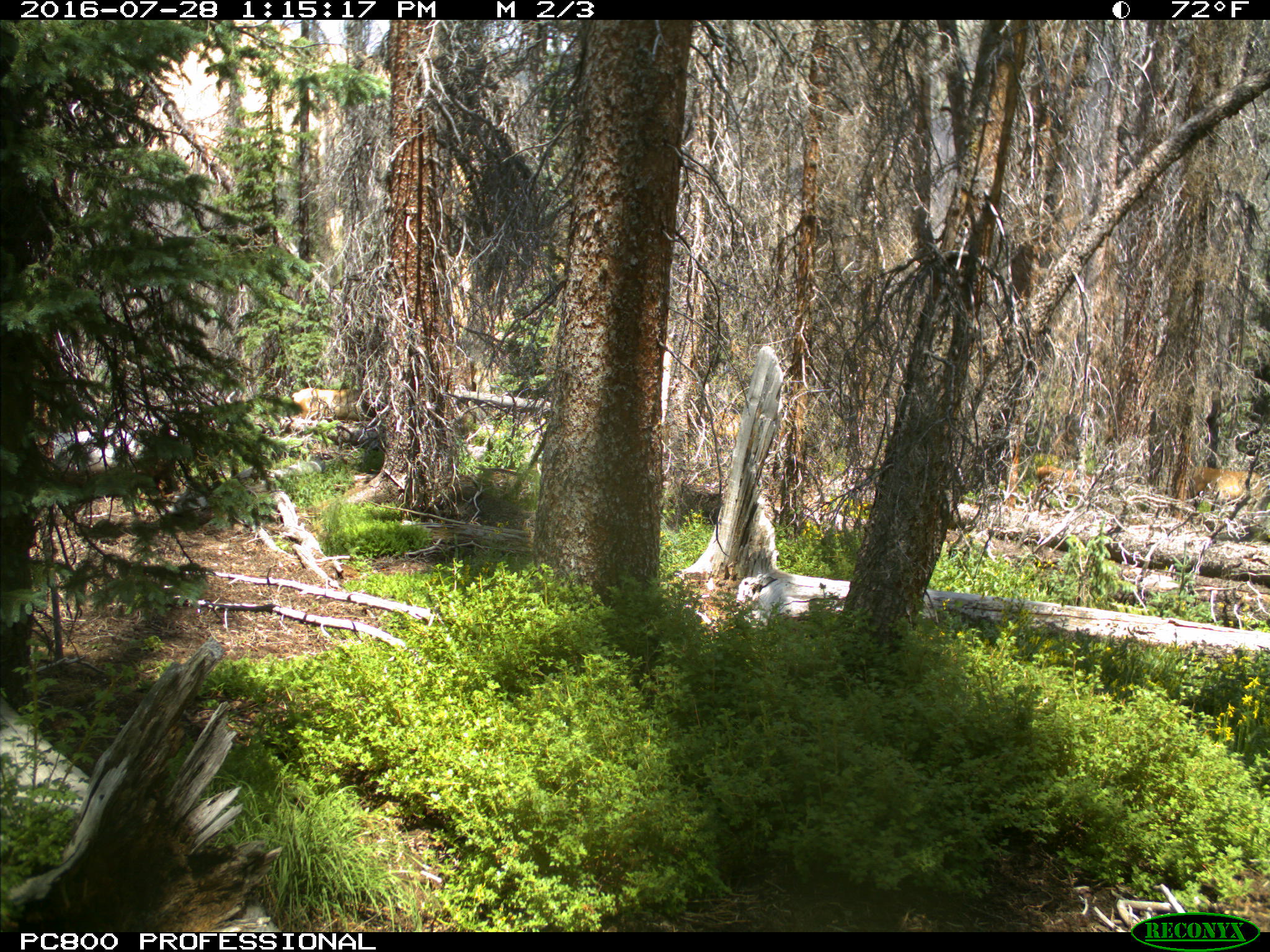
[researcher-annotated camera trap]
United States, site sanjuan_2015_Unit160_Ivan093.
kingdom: Animalia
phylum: Chordata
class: Mammalia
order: Artiodactyla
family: Cervidae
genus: Cervus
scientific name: Cervus elaphus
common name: red deer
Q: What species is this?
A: Cervus elaphus (red deer).